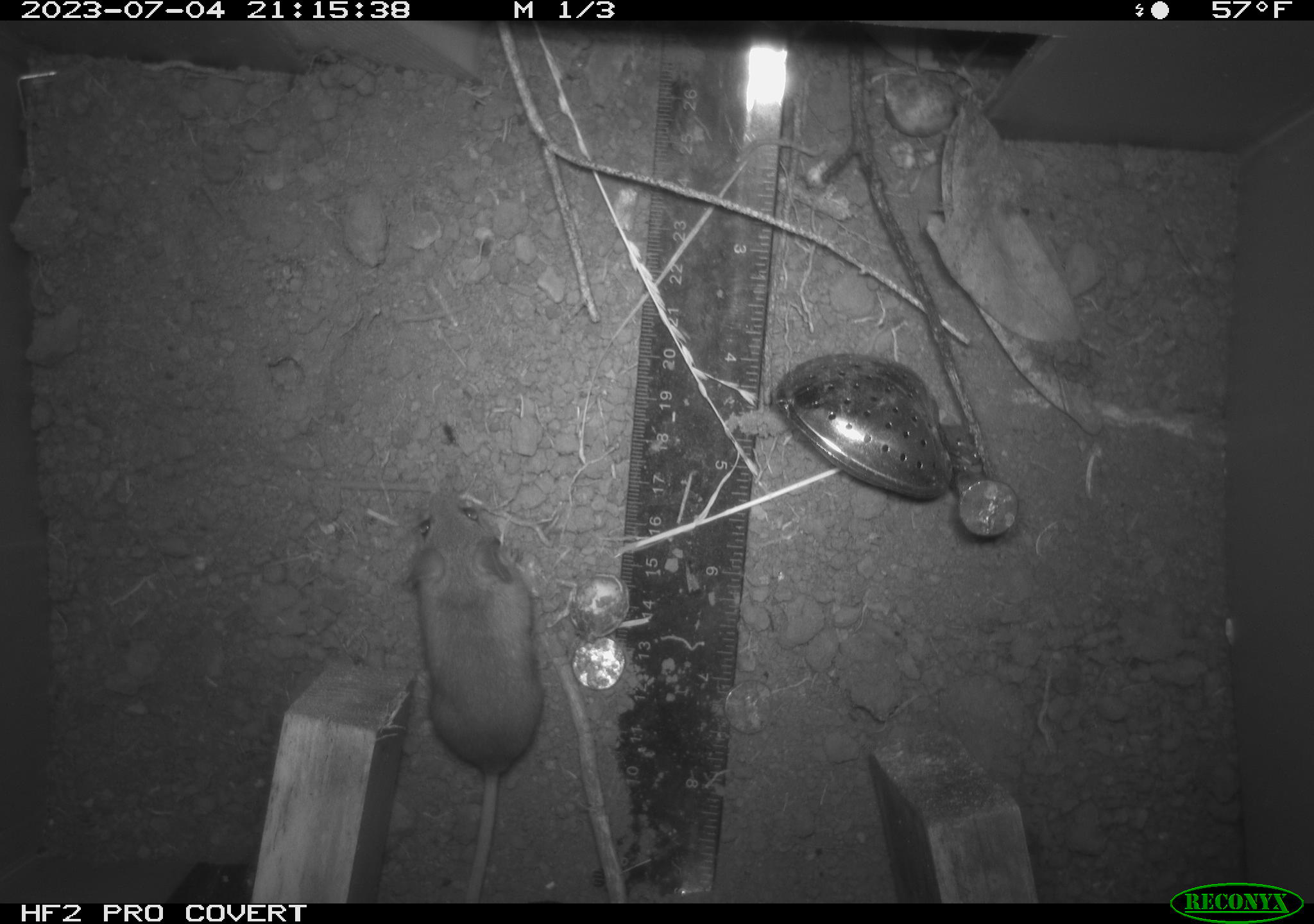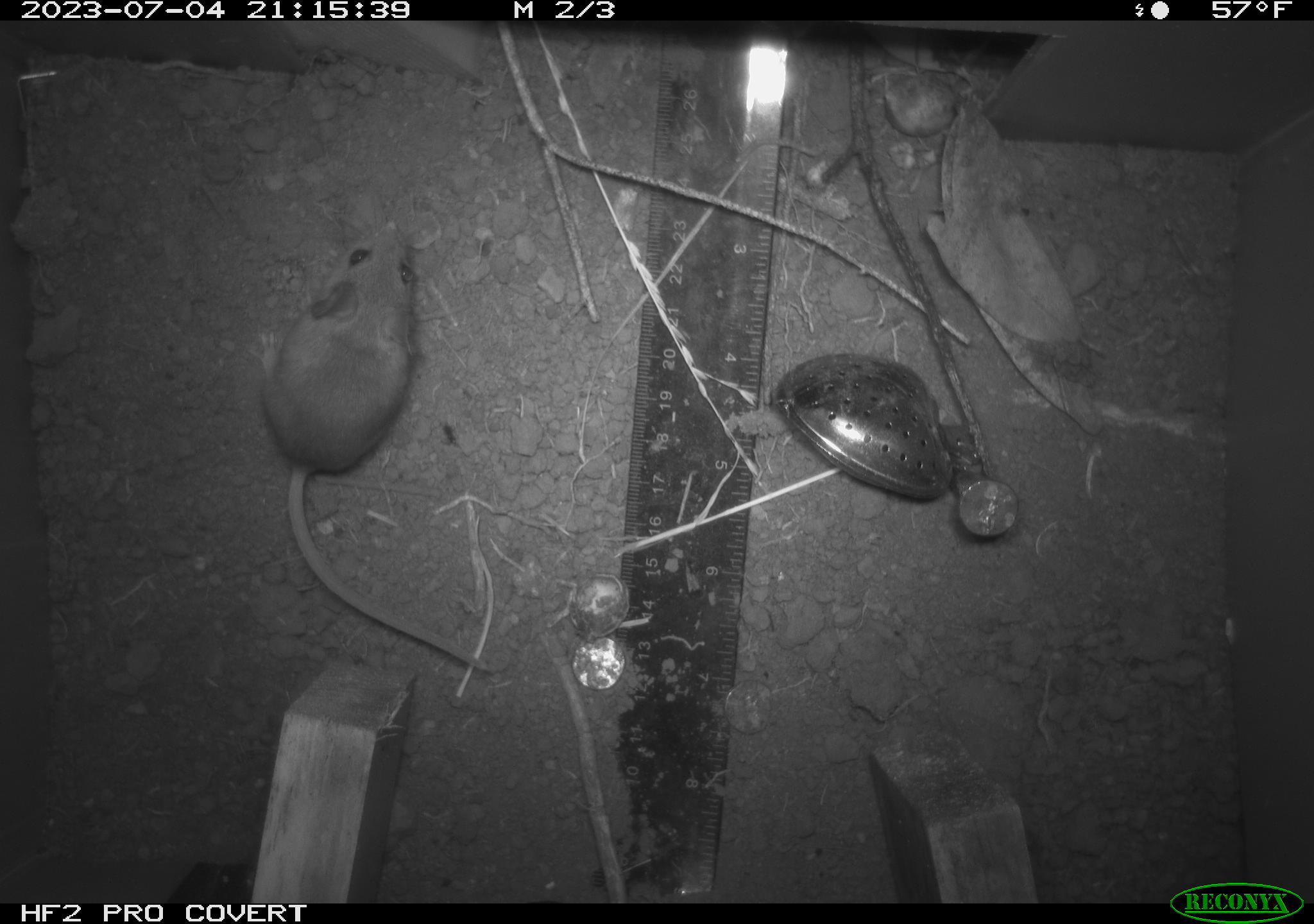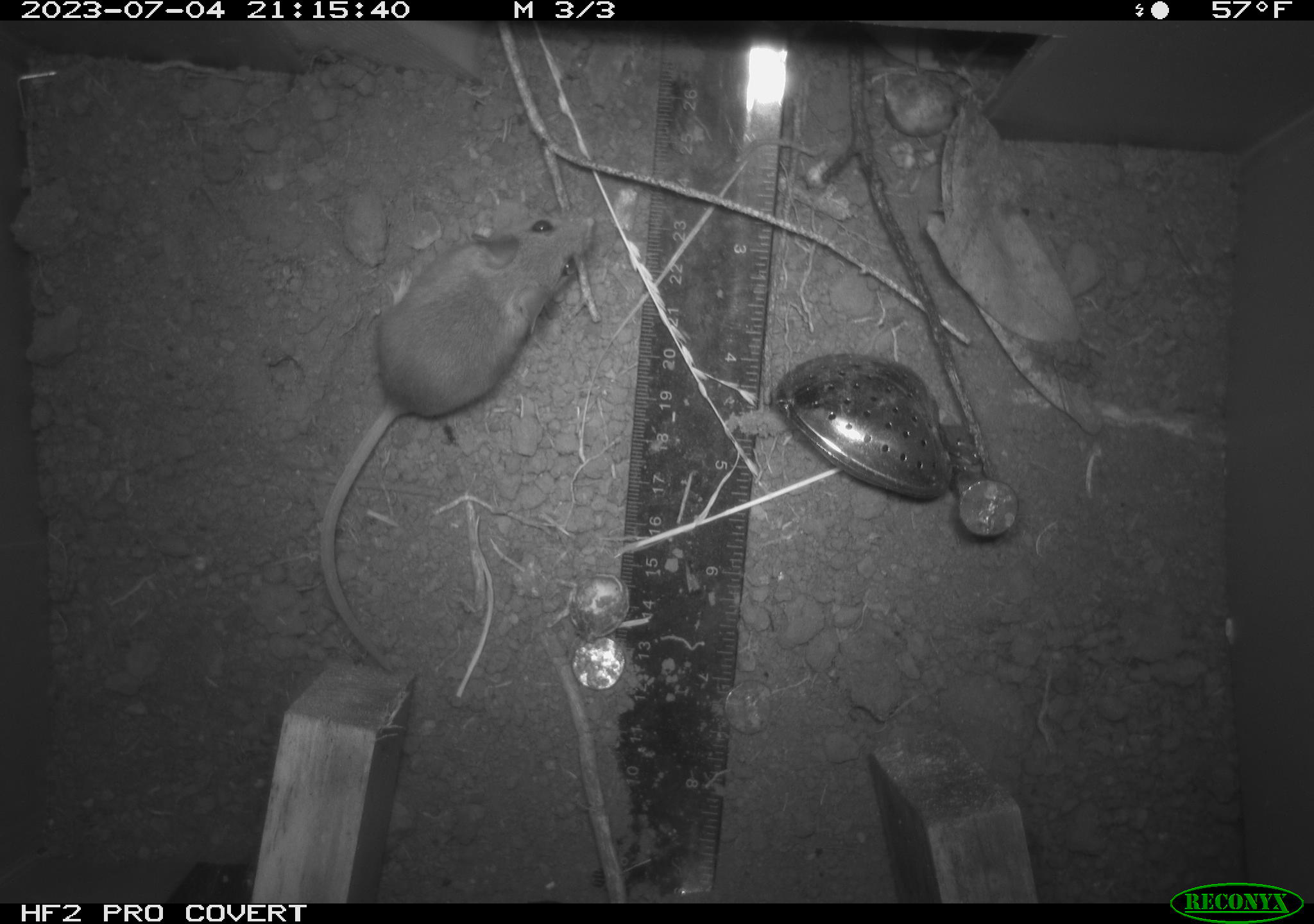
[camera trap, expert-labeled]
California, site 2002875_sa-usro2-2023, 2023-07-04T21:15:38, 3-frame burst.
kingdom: Animalia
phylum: Chordata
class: Mammalia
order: Rodentia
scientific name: Rodentia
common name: mouse species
Mouse species (Rodentia).